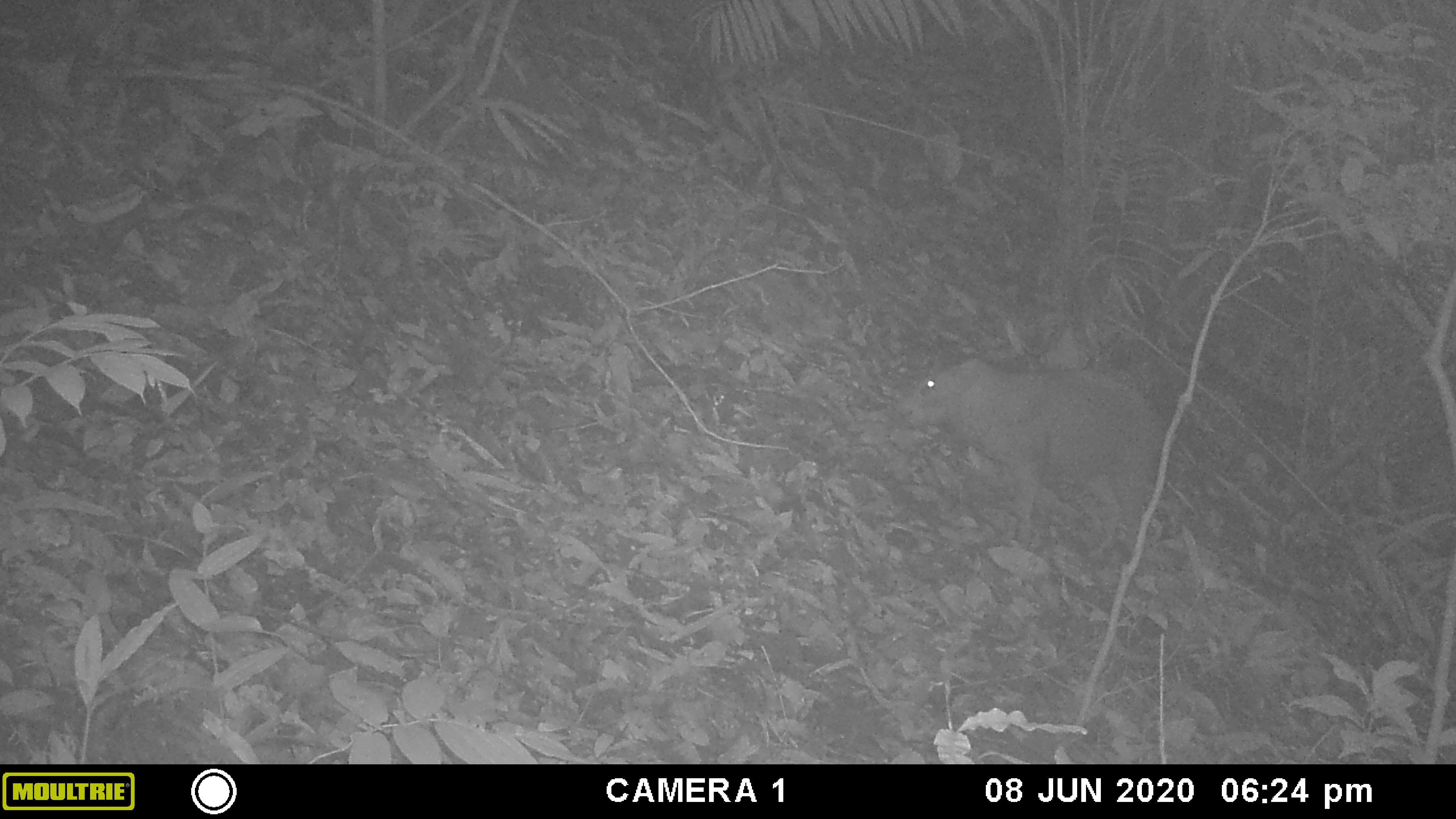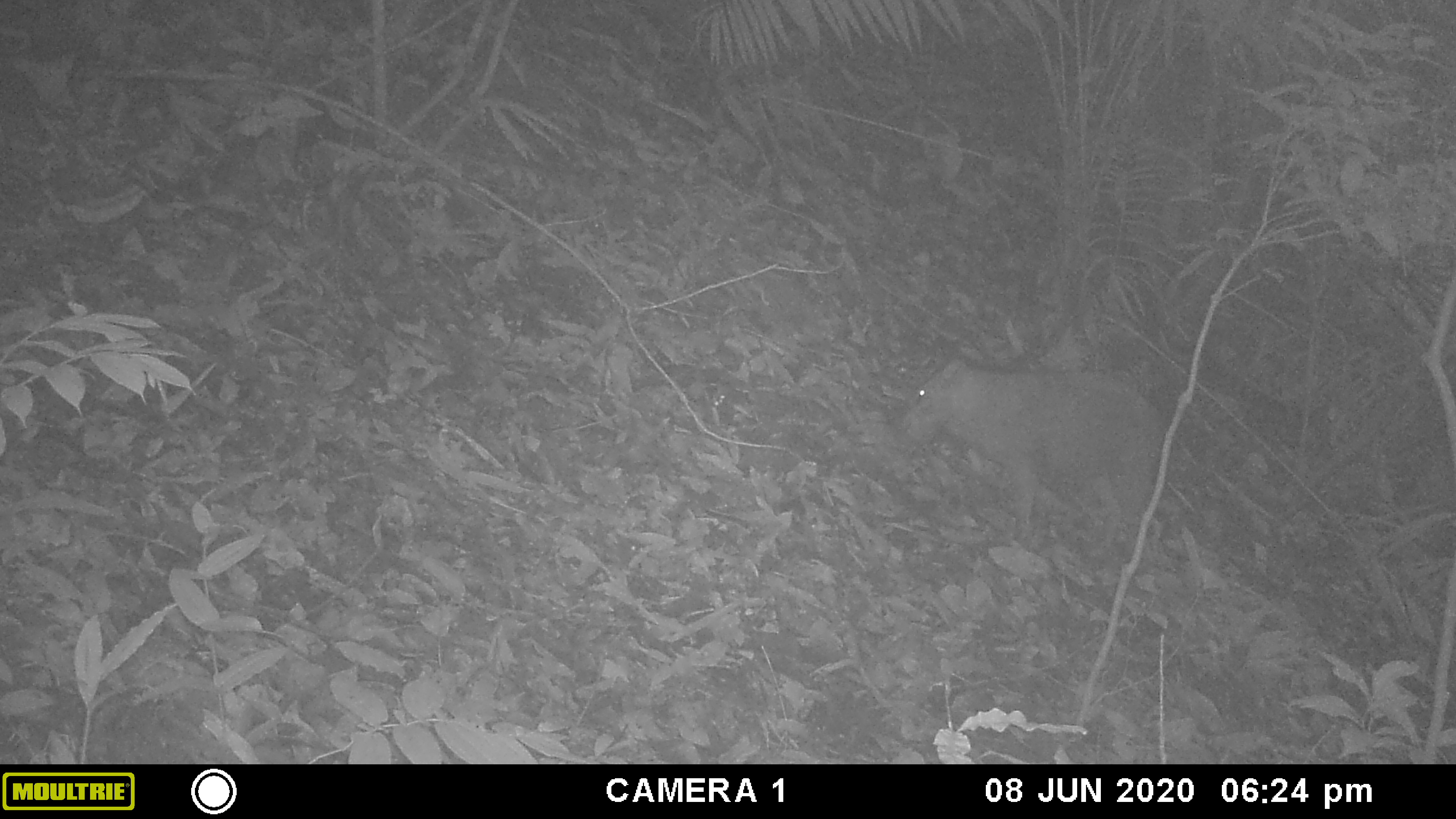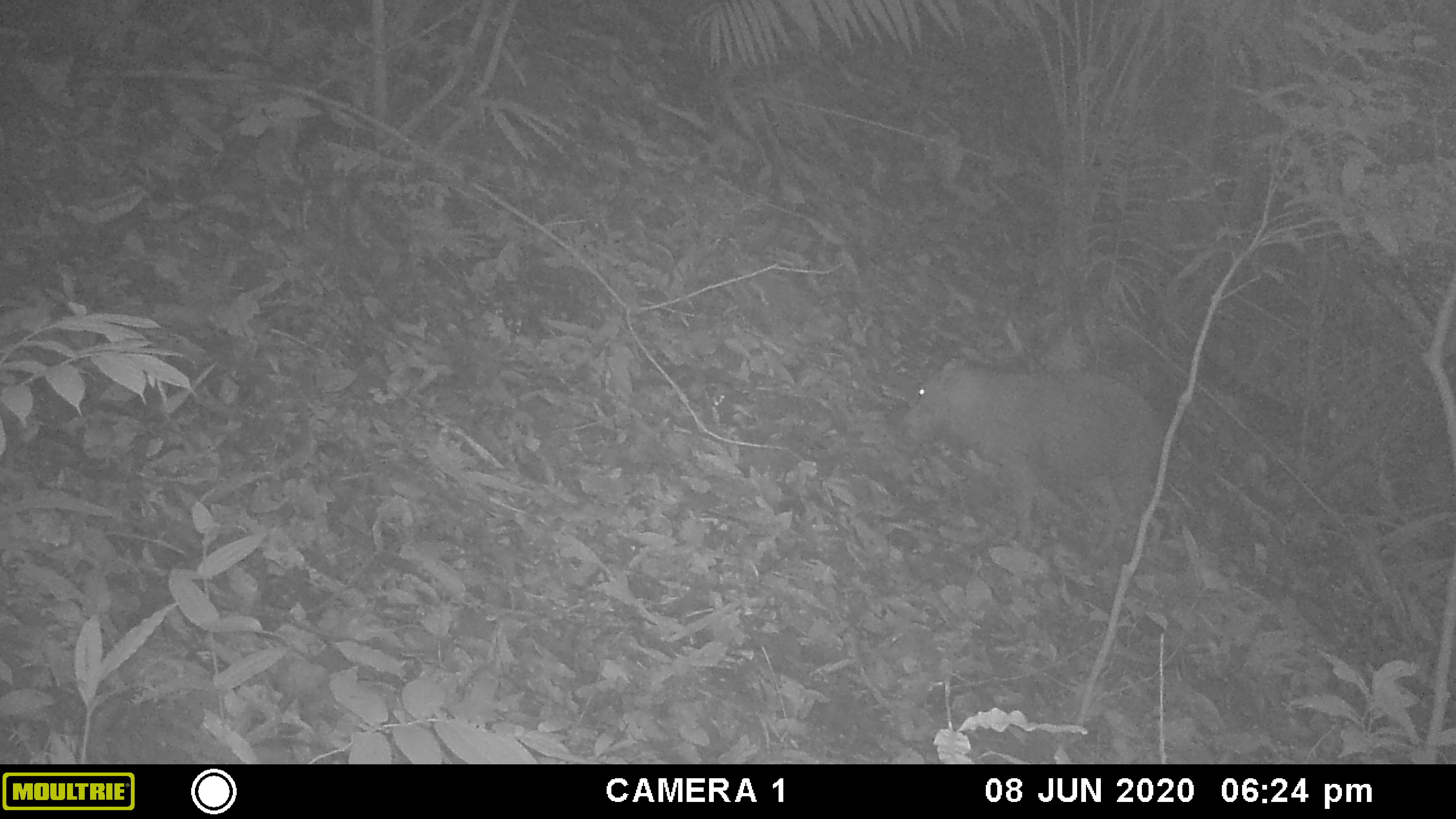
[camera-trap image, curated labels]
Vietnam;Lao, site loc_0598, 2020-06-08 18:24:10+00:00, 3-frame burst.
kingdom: Animalia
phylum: Chordata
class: Mammalia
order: Artiodactyla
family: Suidae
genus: Sus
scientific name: Sus scrofa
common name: eurasian wild pig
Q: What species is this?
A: Eurasian wild pig (Sus scrofa).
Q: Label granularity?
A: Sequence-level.